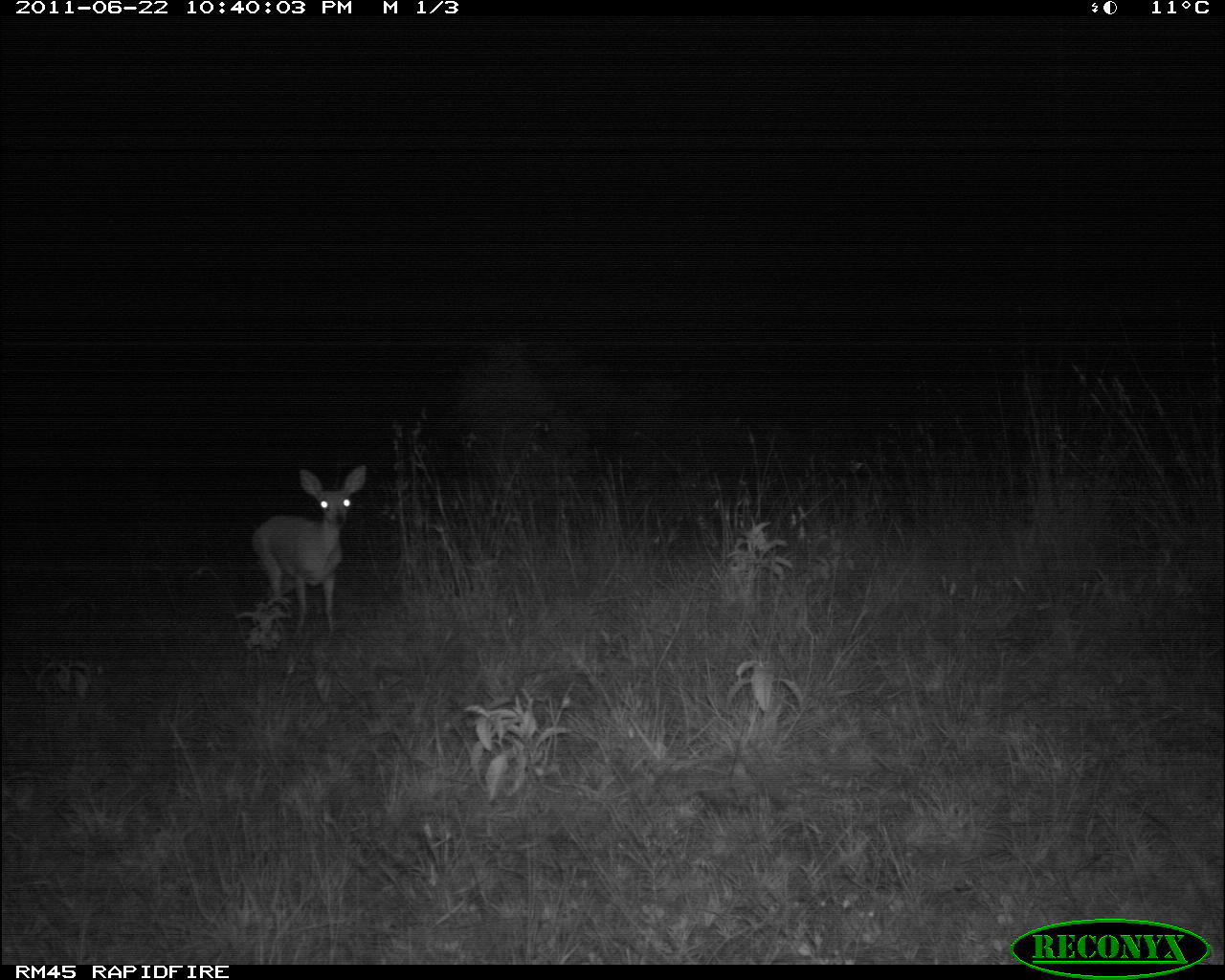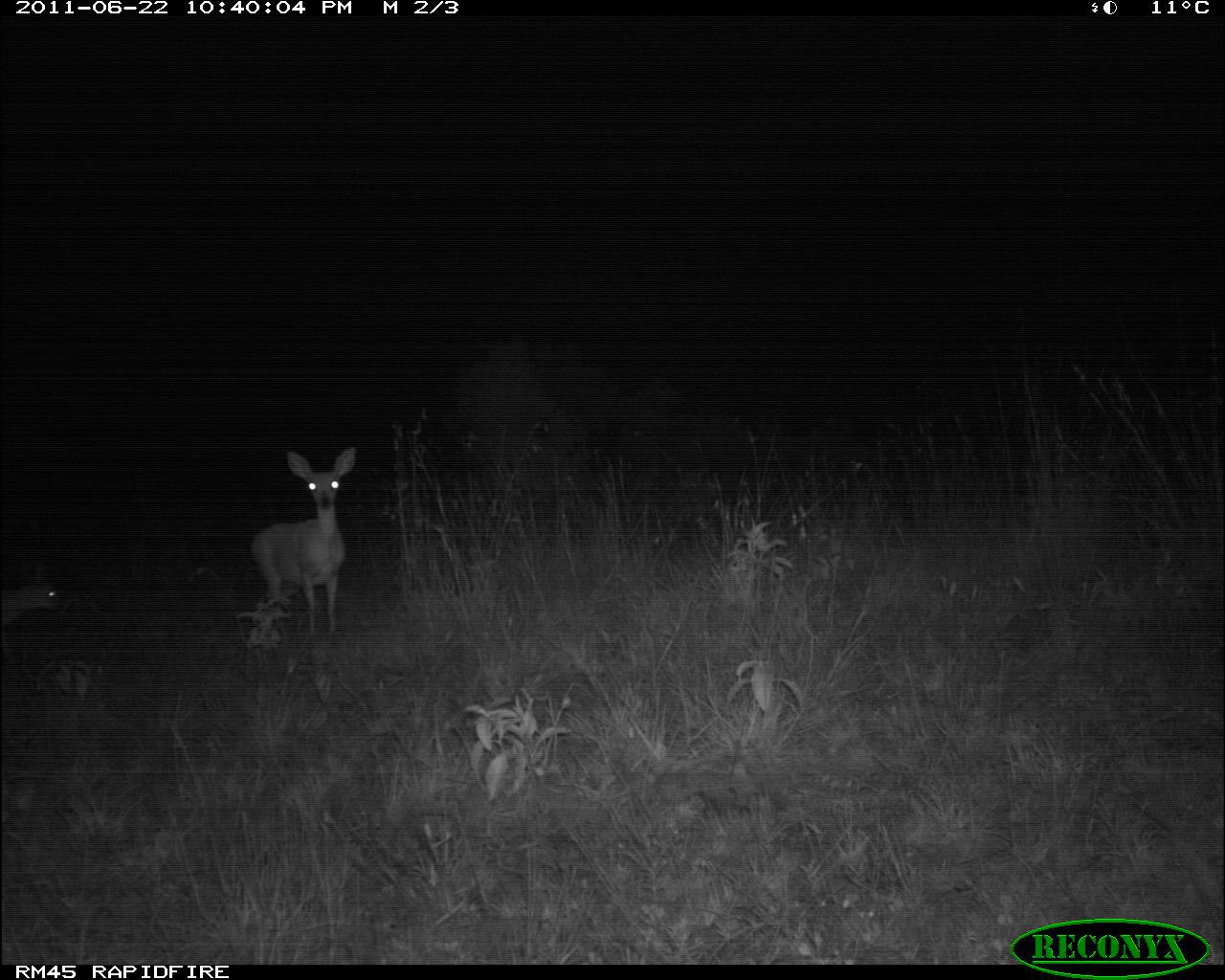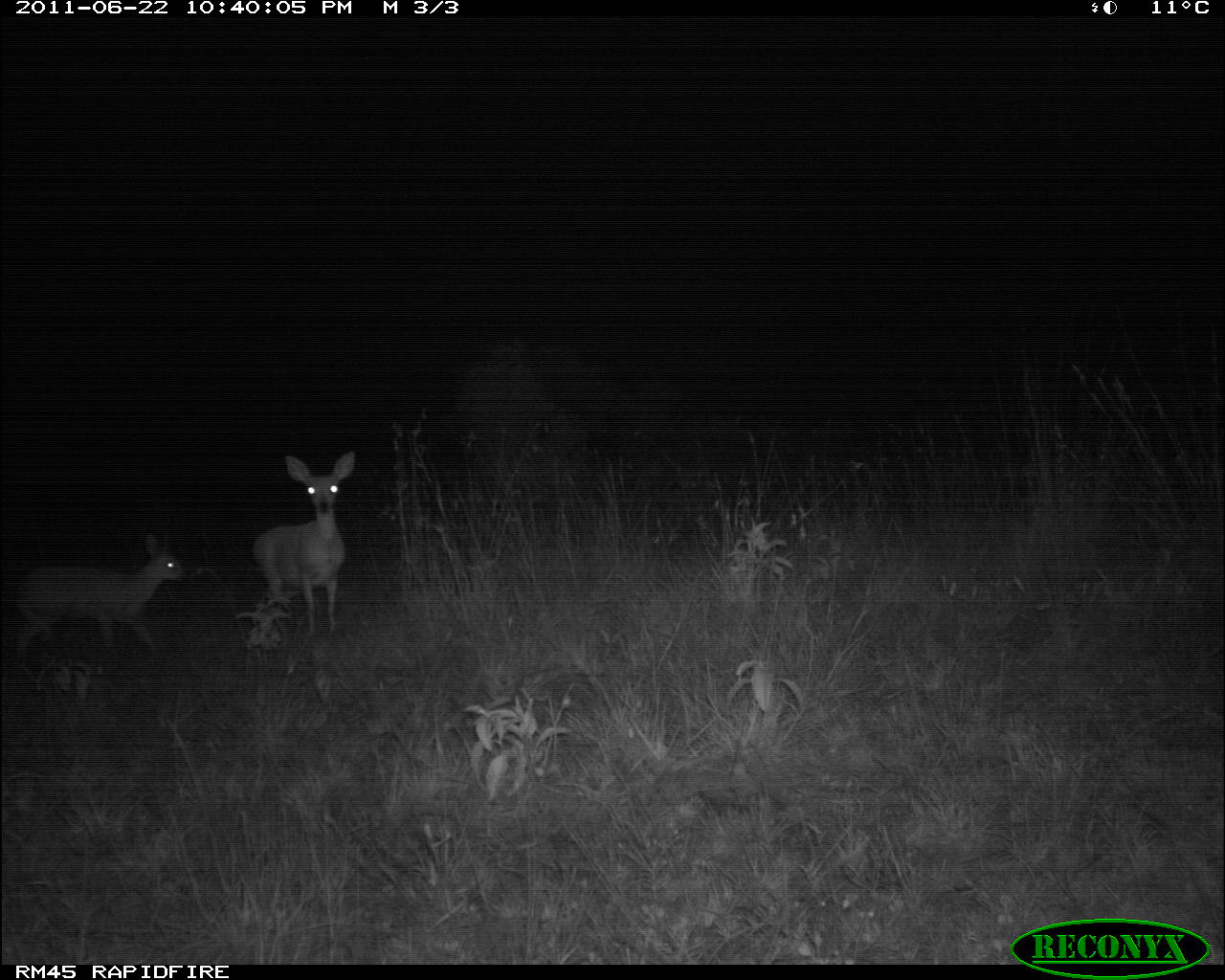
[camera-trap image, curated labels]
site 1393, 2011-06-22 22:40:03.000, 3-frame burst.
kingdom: Animalia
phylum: Chordata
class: Mammalia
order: Artiodactyla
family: Bovidae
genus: Raphicerus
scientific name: Raphicerus campestris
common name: steenbok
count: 1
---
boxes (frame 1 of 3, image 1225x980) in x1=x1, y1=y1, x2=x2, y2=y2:
raphicerus campestris: x1=251, y1=464, x2=365, y2=638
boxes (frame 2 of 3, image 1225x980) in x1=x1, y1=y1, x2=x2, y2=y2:
raphicerus campestris: x1=248, y1=446, x2=359, y2=635; x1=1, y1=559, x2=62, y2=673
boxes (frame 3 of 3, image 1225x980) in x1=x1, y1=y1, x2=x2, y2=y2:
raphicerus campestris: x1=14, y1=531, x2=190, y2=662; x1=252, y1=450, x2=354, y2=635